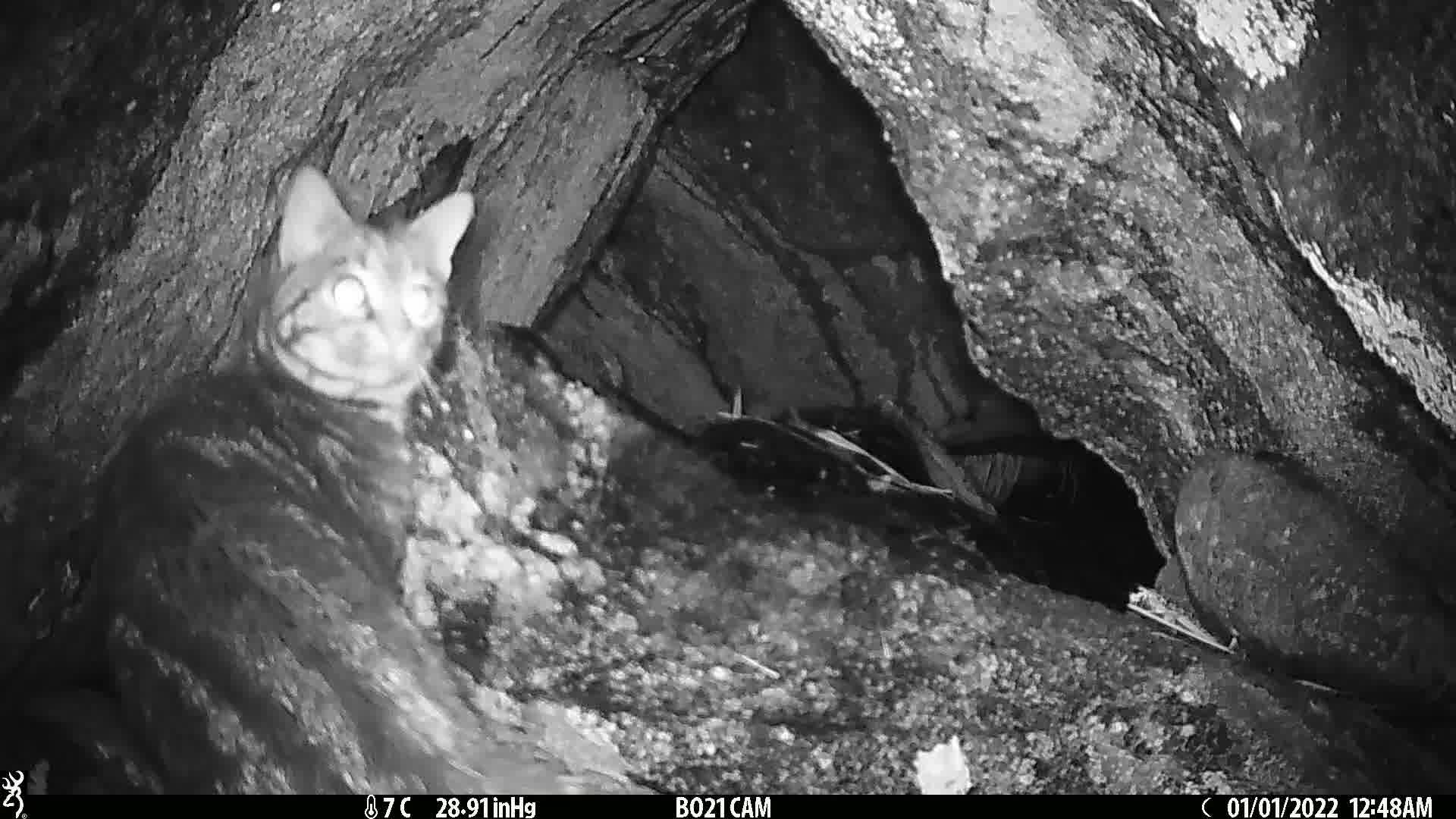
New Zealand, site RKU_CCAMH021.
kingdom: Animalia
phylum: Chordata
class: Mammalia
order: Carnivora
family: Felidae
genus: Felis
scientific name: Felis catus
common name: domestic cat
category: cat